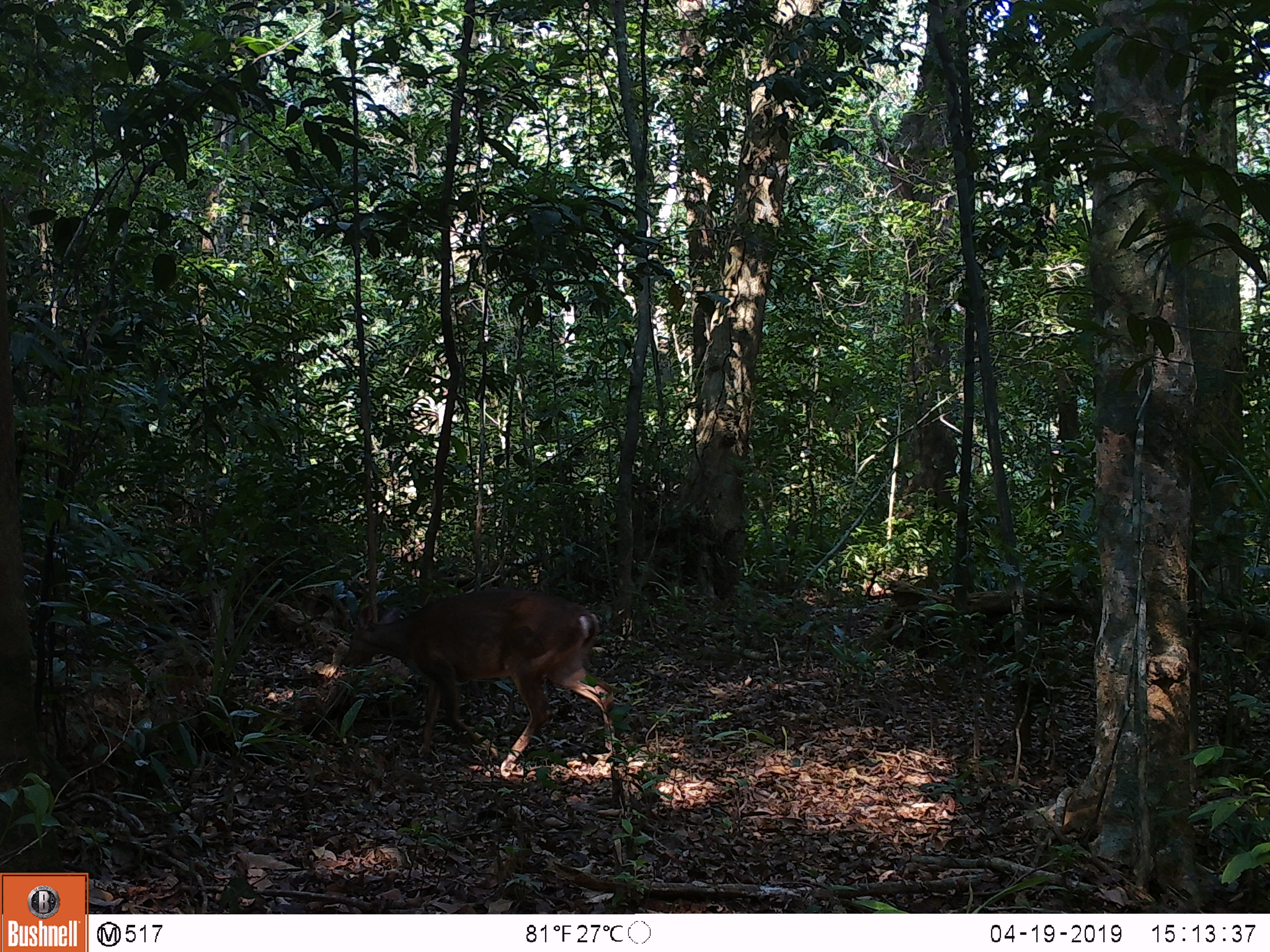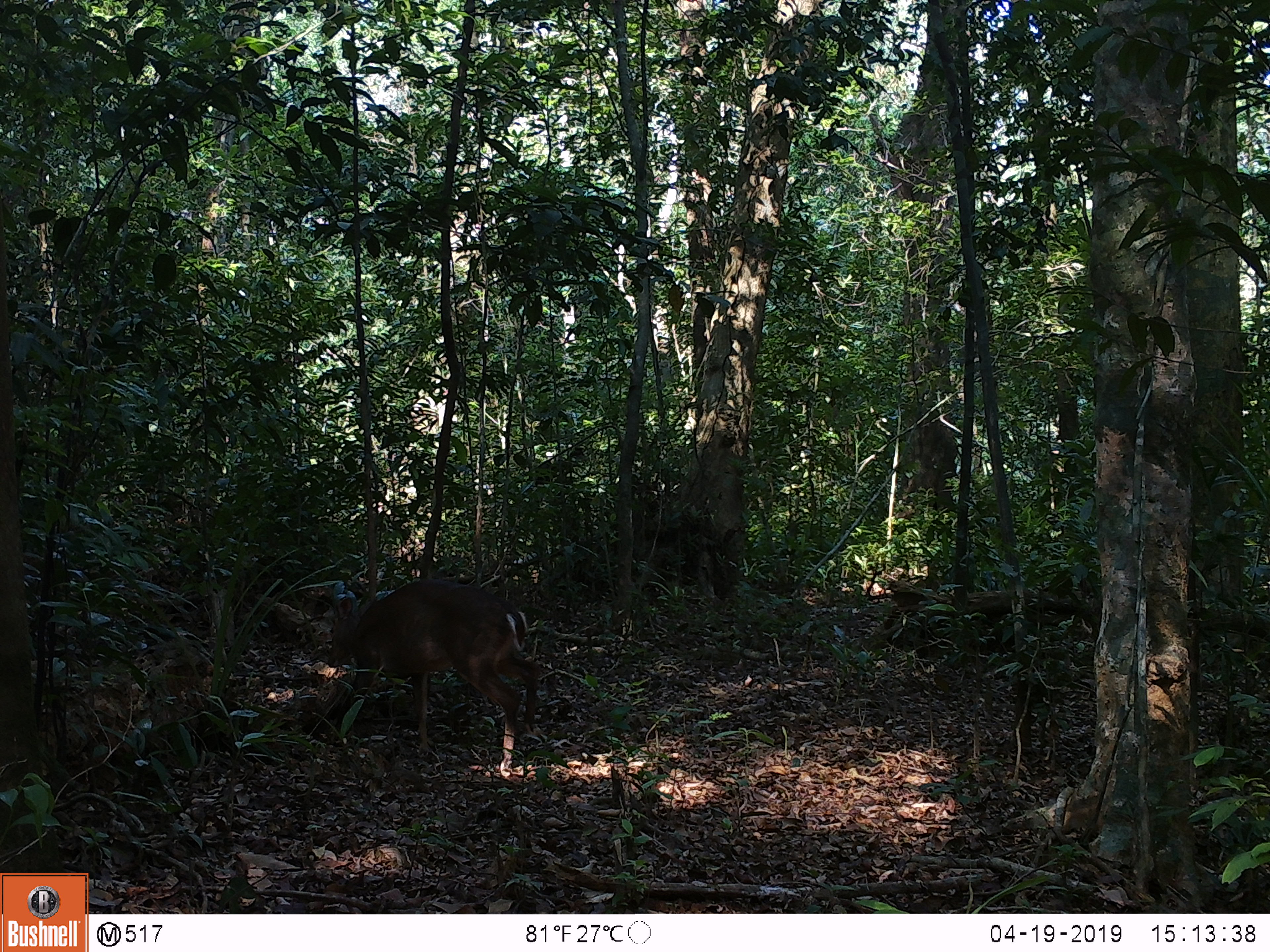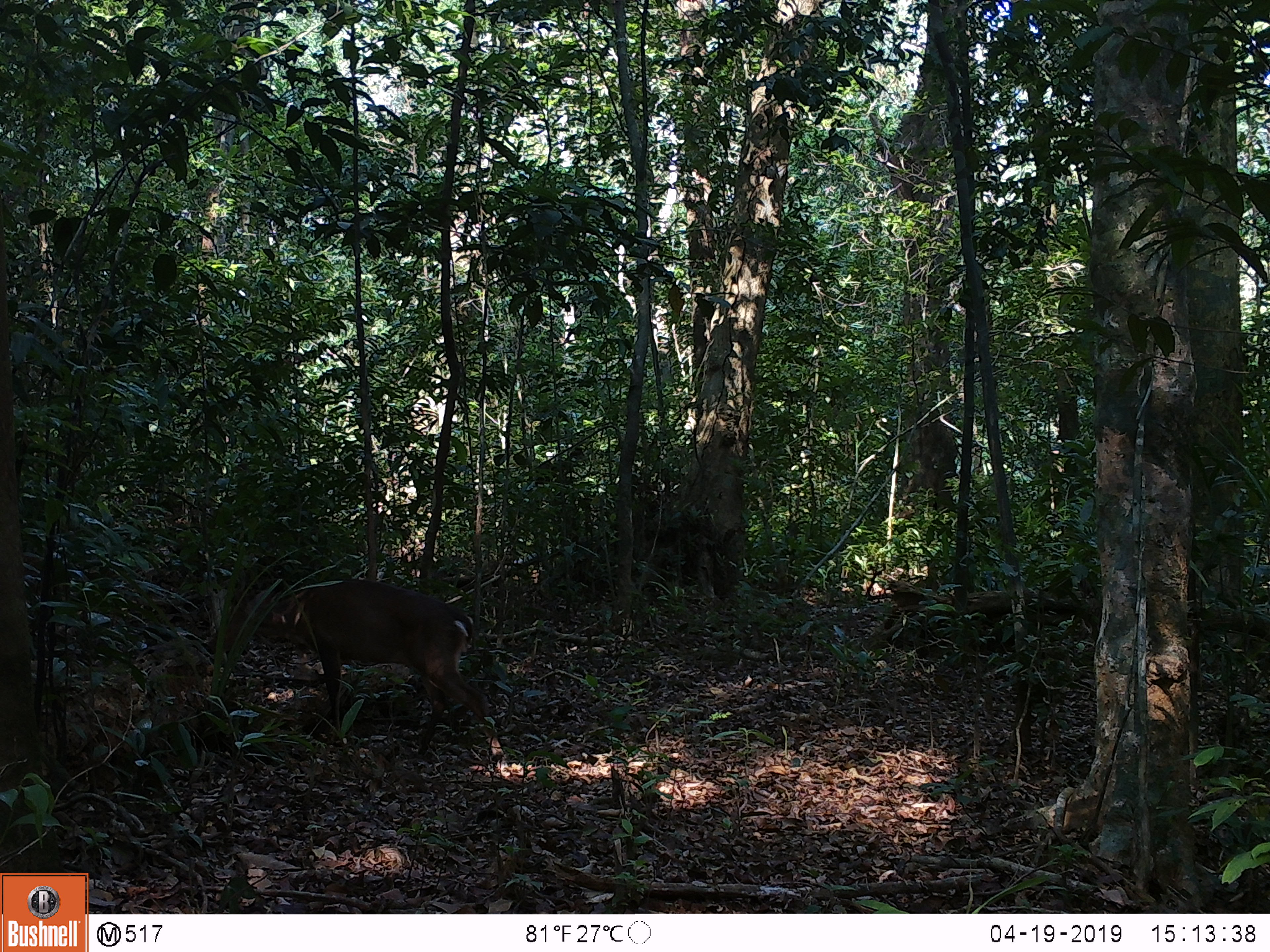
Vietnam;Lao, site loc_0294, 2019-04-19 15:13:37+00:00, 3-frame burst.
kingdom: Animalia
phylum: Chordata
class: Mammalia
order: Artiodactyla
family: Cervidae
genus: Muntiacus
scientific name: Muntiacus vuquangensis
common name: large-antlered muntjac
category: large antlered muntjac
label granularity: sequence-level